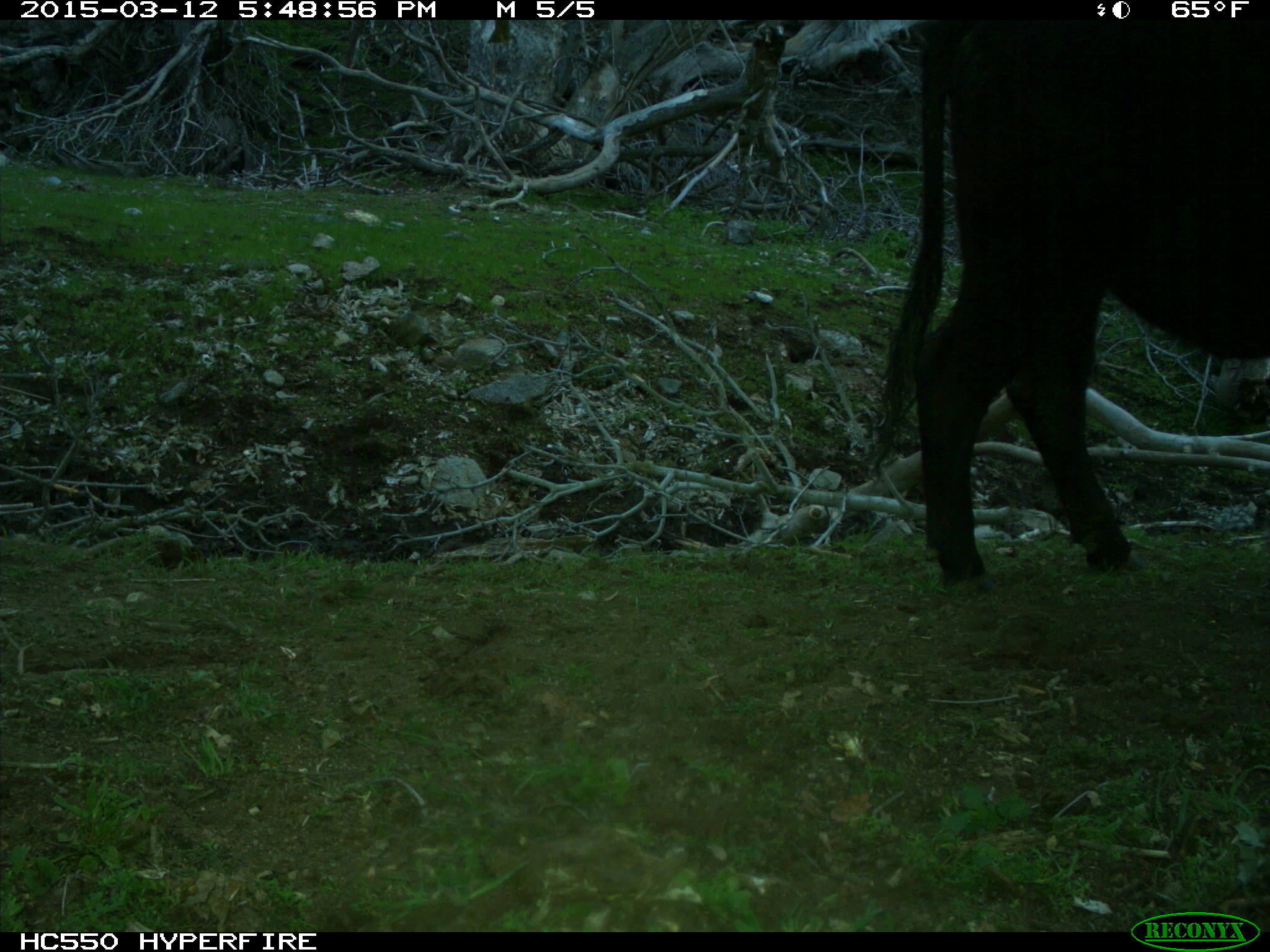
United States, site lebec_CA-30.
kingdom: Animalia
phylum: Chordata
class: Mammalia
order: Artiodactyla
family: Bovidae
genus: Bos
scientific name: Bos taurus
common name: domestic cow